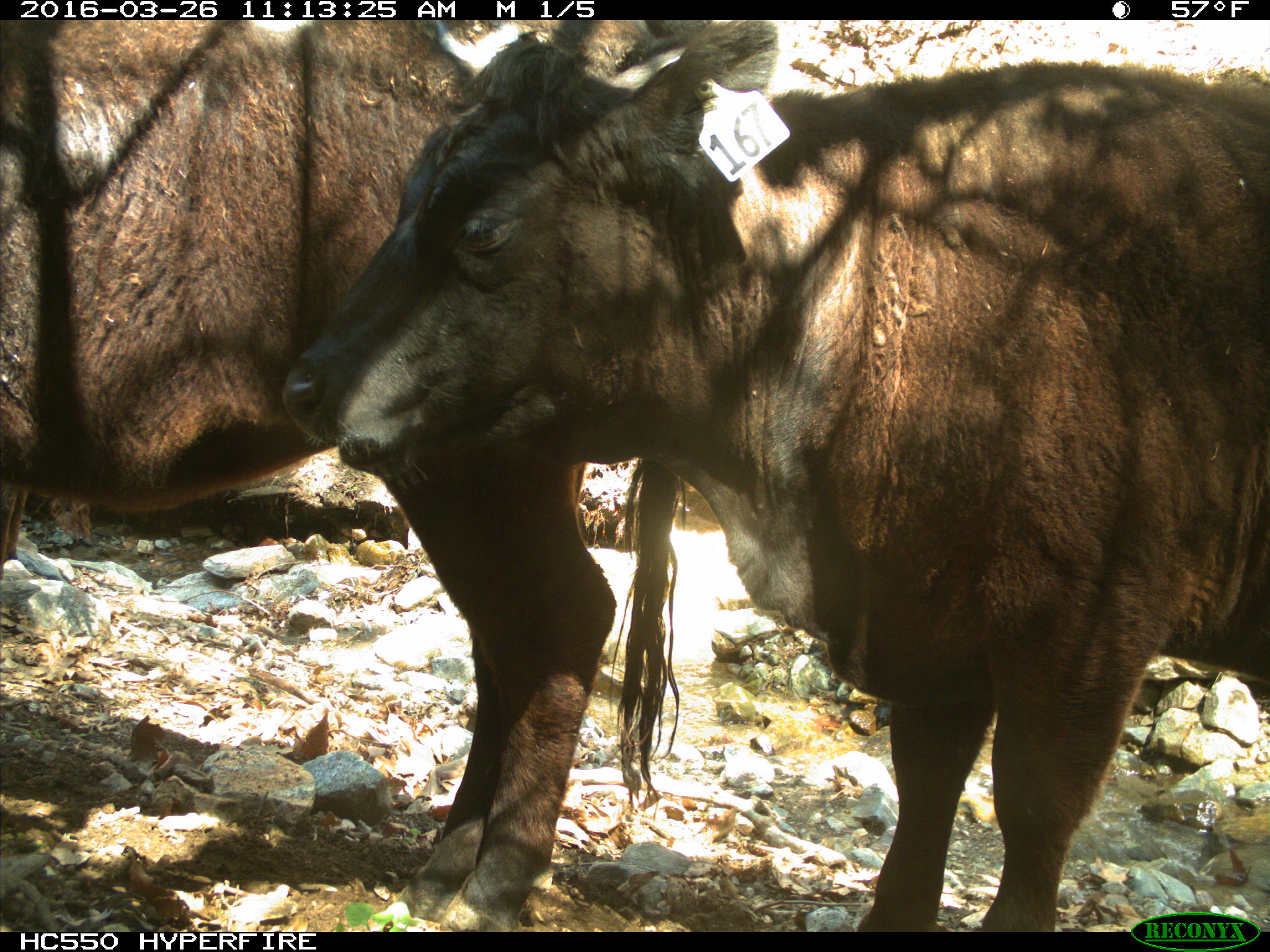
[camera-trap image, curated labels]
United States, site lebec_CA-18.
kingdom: Animalia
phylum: Chordata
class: Mammalia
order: Artiodactyla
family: Bovidae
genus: Bos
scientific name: Bos taurus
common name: domestic cow